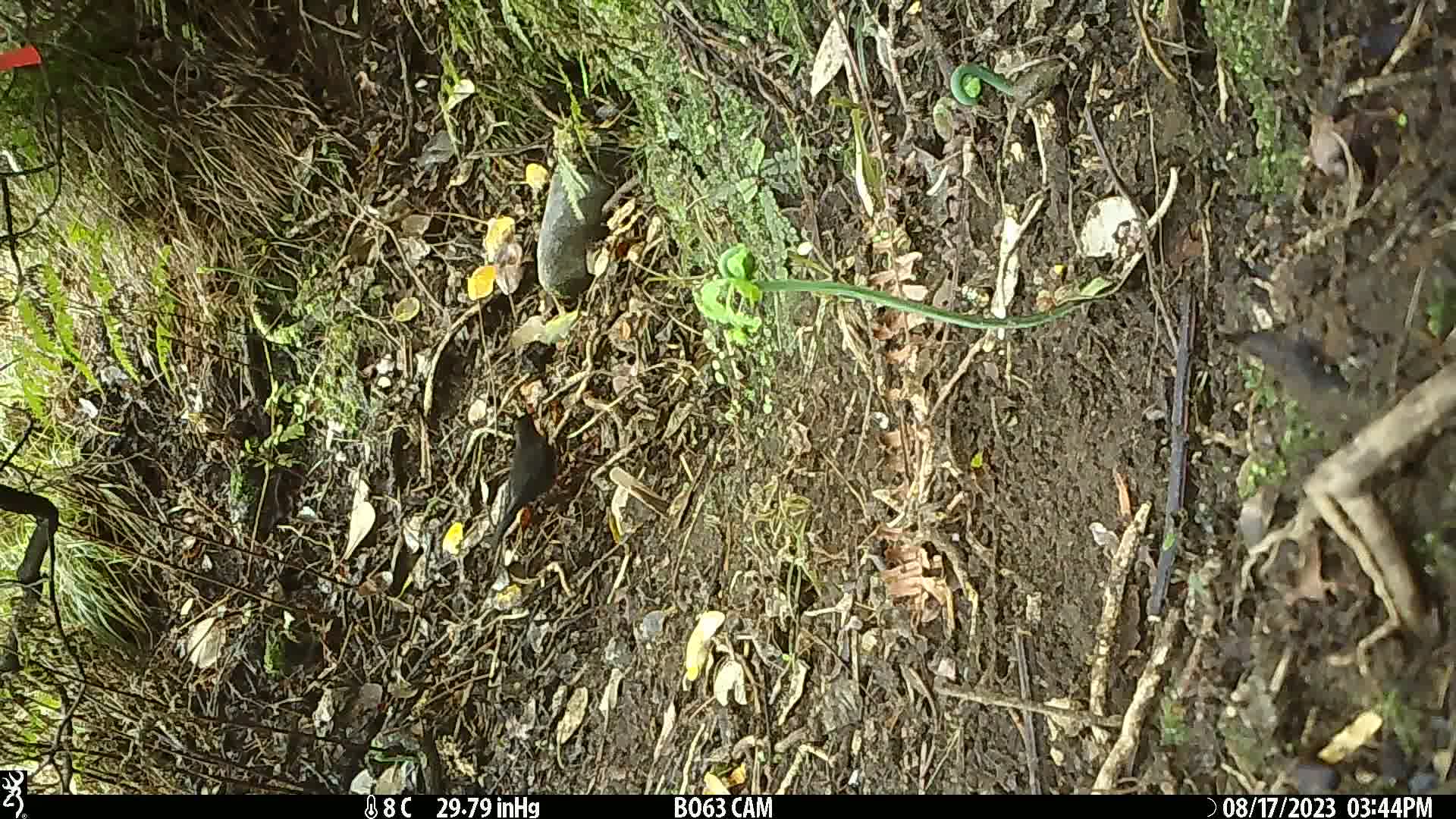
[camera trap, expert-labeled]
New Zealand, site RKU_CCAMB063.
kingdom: Animalia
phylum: Chordata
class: Aves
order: Passeriformes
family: Turdidae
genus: Turdus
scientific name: Turdus merula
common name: eurasian blackbird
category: blackbird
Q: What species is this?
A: Blackbird (eurasian blackbird) (Turdus merula).